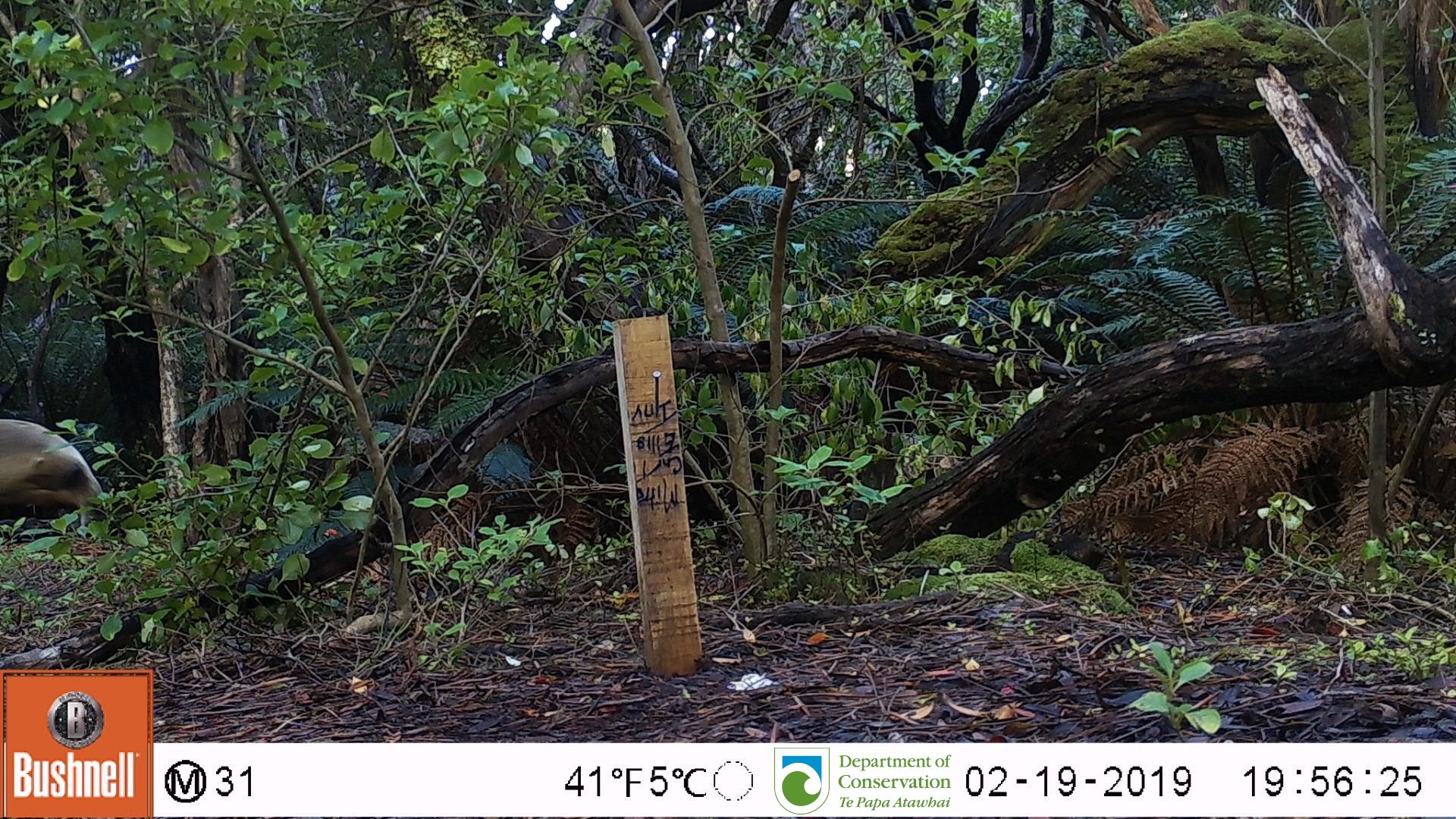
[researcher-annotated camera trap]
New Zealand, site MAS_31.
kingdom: Animalia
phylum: Chordata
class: Mammalia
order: Carnivora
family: Otariidae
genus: Phocarctos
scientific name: Phocarctos hookeri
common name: new zealand sea lion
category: sealion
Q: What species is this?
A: Sealion (new zealand sea lion) (Phocarctos hookeri).